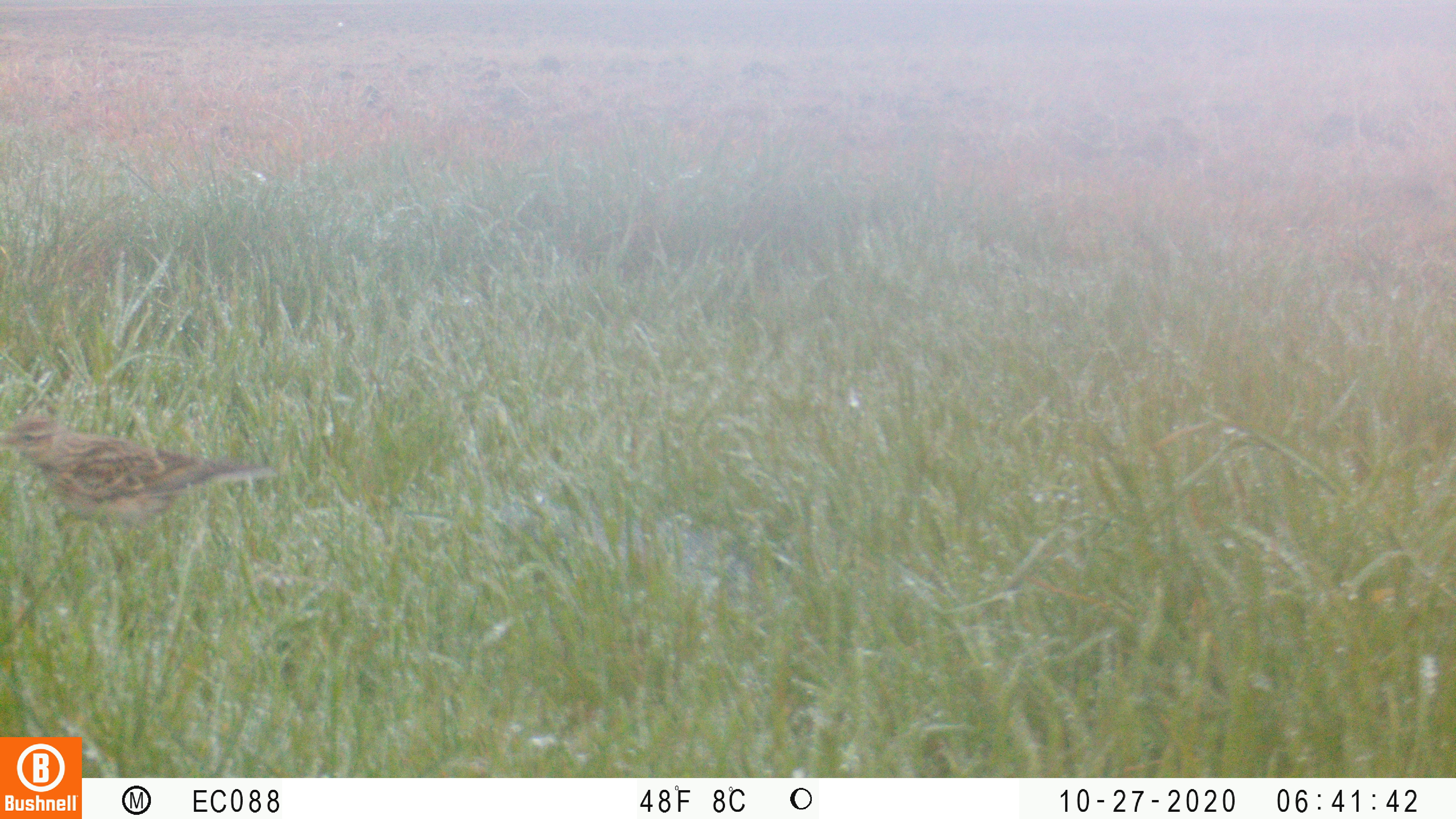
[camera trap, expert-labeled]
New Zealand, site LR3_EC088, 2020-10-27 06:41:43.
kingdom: Animalia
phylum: Chordata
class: Aves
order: Passeriformes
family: Motacillidae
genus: Anthus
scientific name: Anthus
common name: pipit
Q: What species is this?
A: Pipit (Anthus).